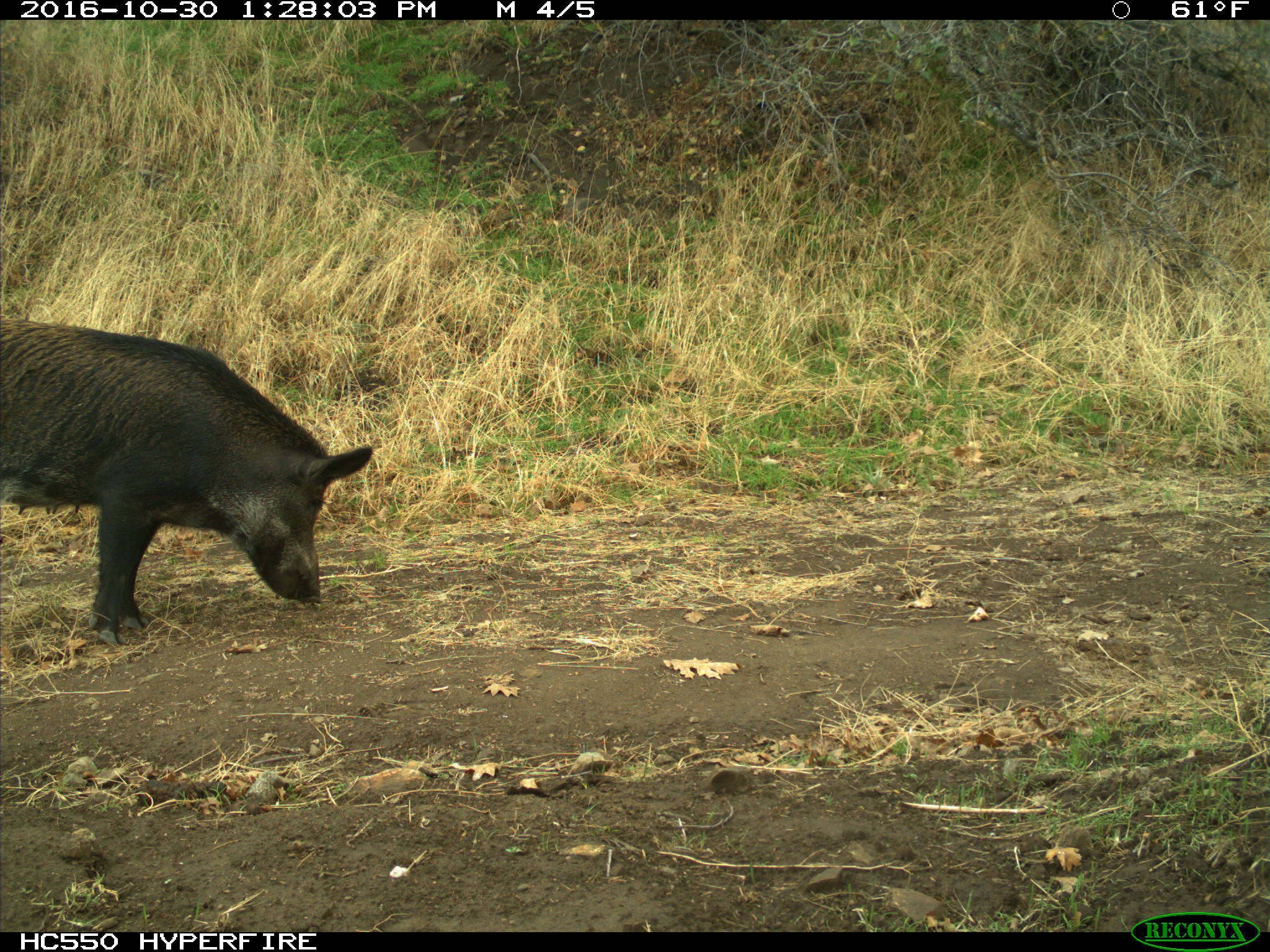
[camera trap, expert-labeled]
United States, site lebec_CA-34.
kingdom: Animalia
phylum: Chordata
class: Mammalia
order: Artiodactyla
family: Suidae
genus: Sus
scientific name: Sus scrofa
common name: wild boar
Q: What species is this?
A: Sus scrofa (wild boar).